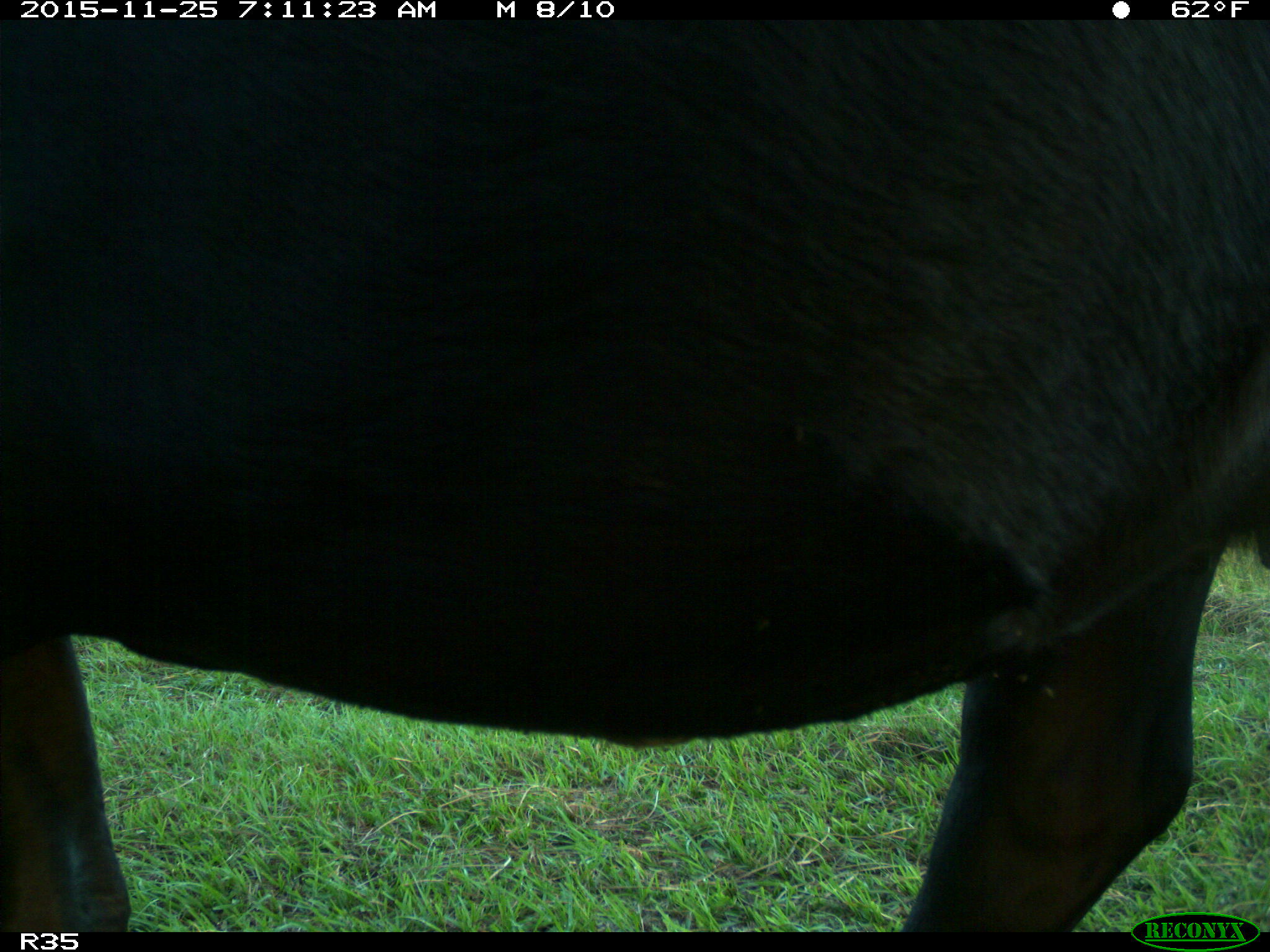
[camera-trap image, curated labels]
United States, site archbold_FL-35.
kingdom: Animalia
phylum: Chordata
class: Mammalia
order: Artiodactyla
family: Bovidae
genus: Bos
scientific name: Bos taurus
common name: domestic cow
Bos taurus (domestic cow).